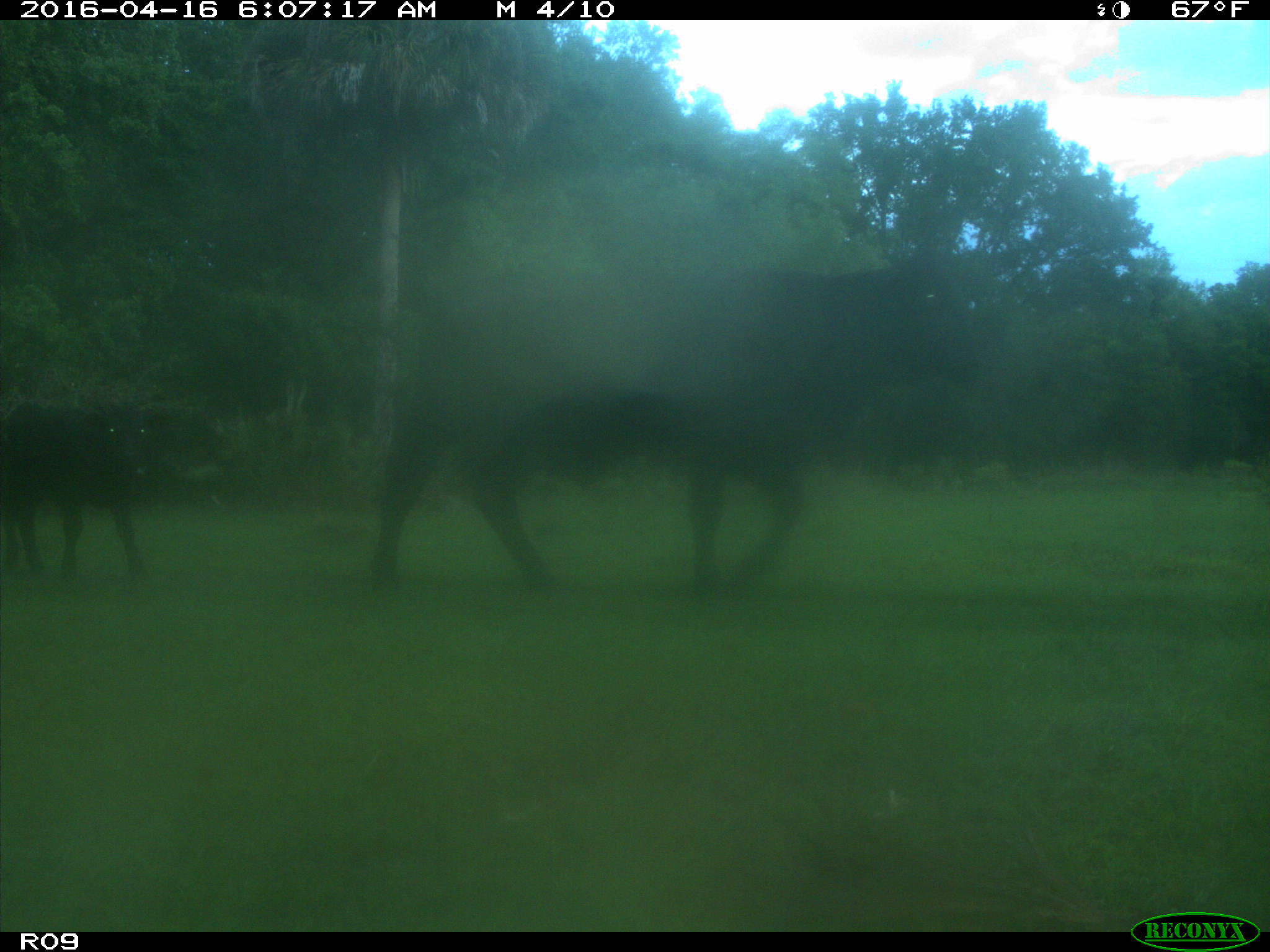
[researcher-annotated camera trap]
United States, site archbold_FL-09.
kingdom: Animalia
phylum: Chordata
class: Mammalia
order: Artiodactyla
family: Bovidae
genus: Bos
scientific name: Bos taurus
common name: domestic cow